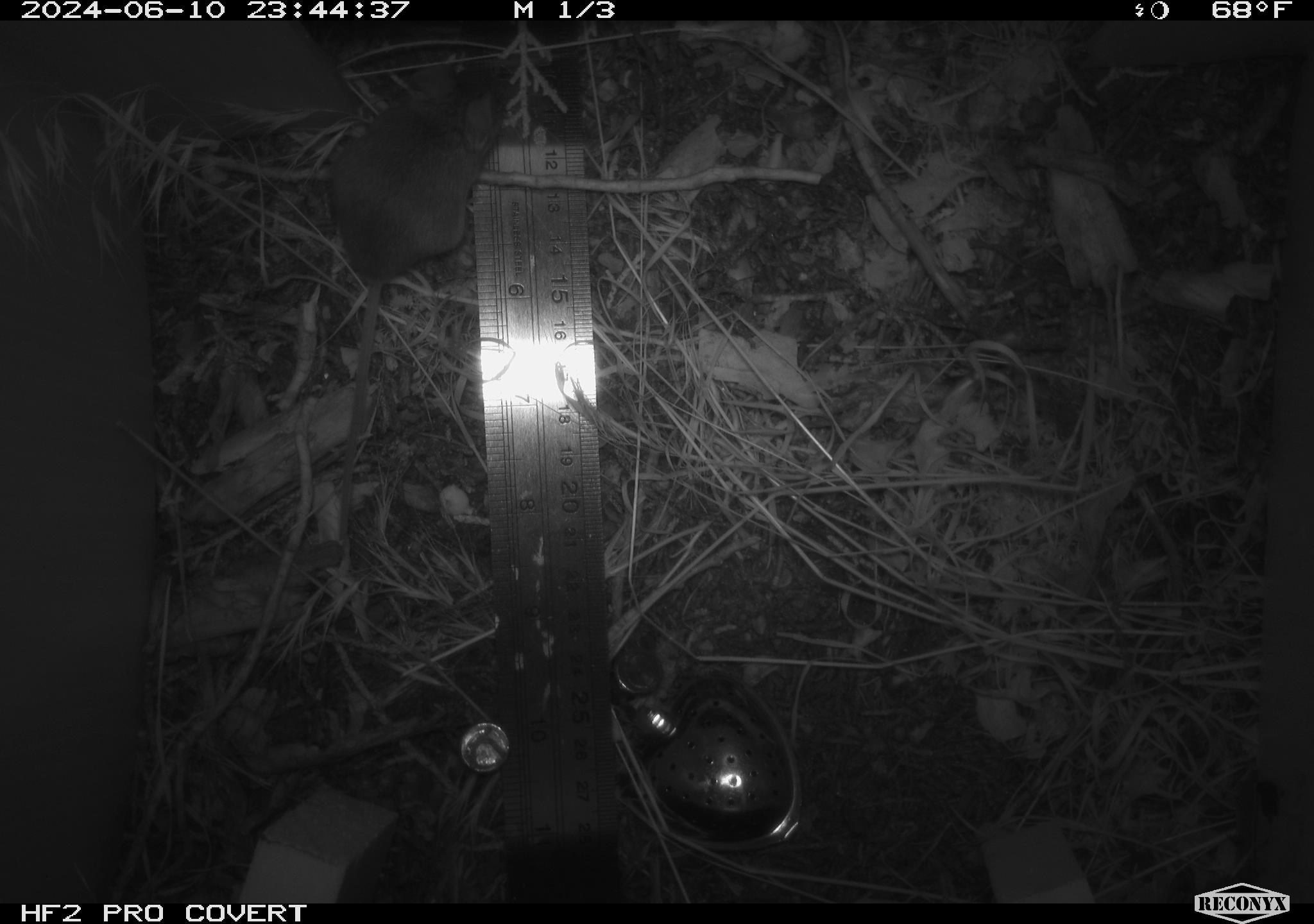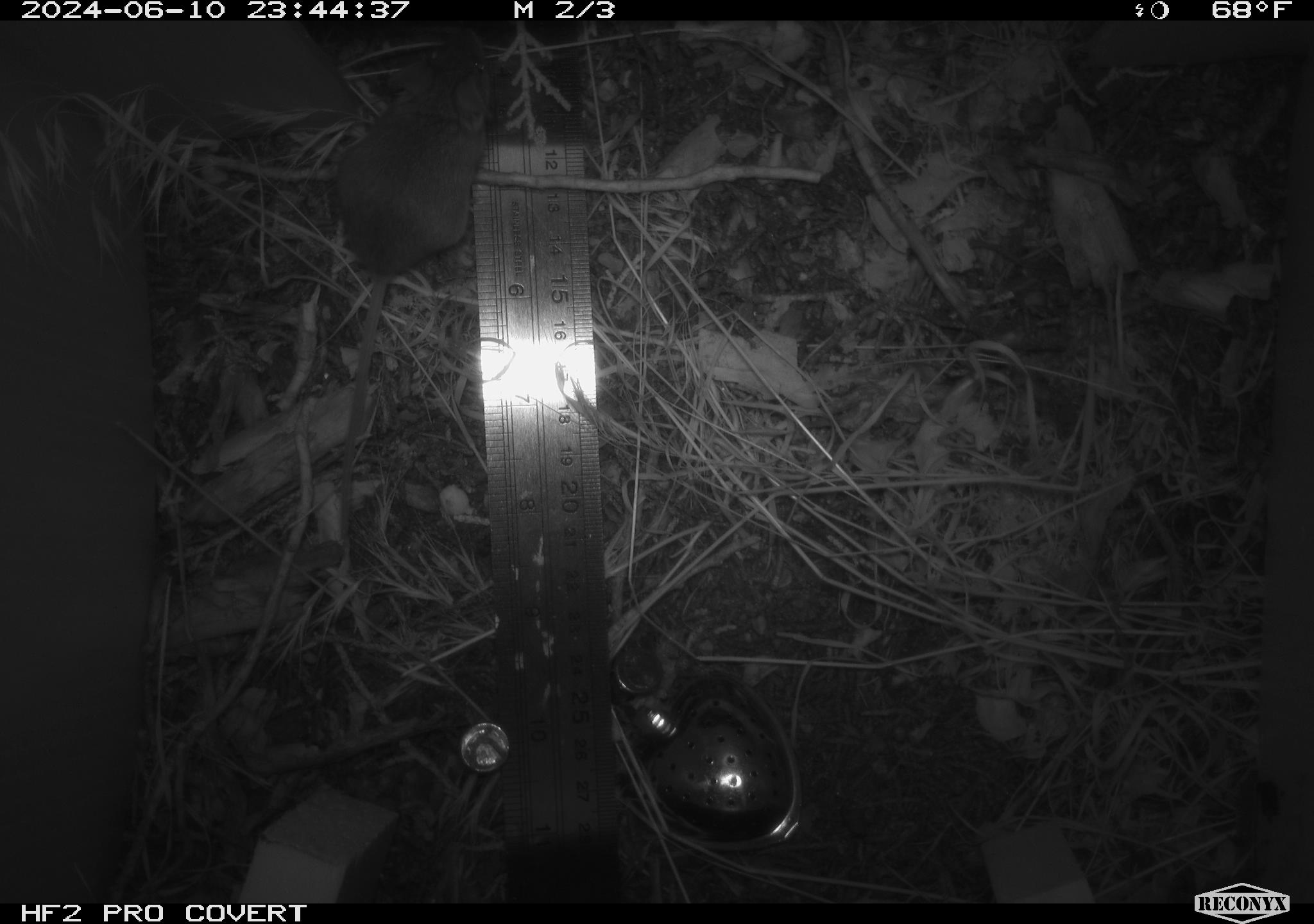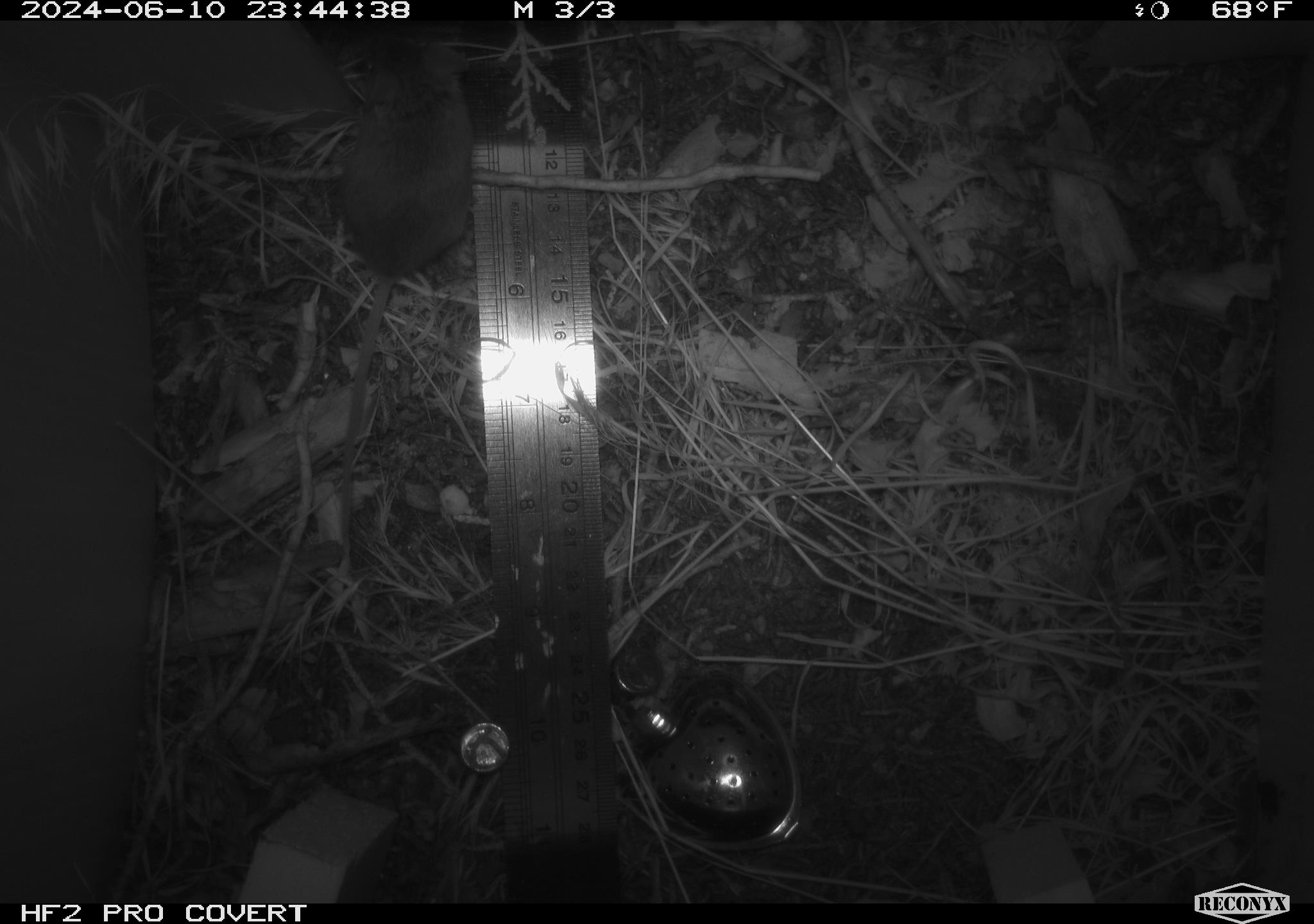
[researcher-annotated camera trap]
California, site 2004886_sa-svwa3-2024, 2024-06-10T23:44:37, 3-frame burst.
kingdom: Animalia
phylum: Chordata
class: Mammalia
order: Rodentia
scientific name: Rodentia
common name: mouse species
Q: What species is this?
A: Mouse species (Rodentia).